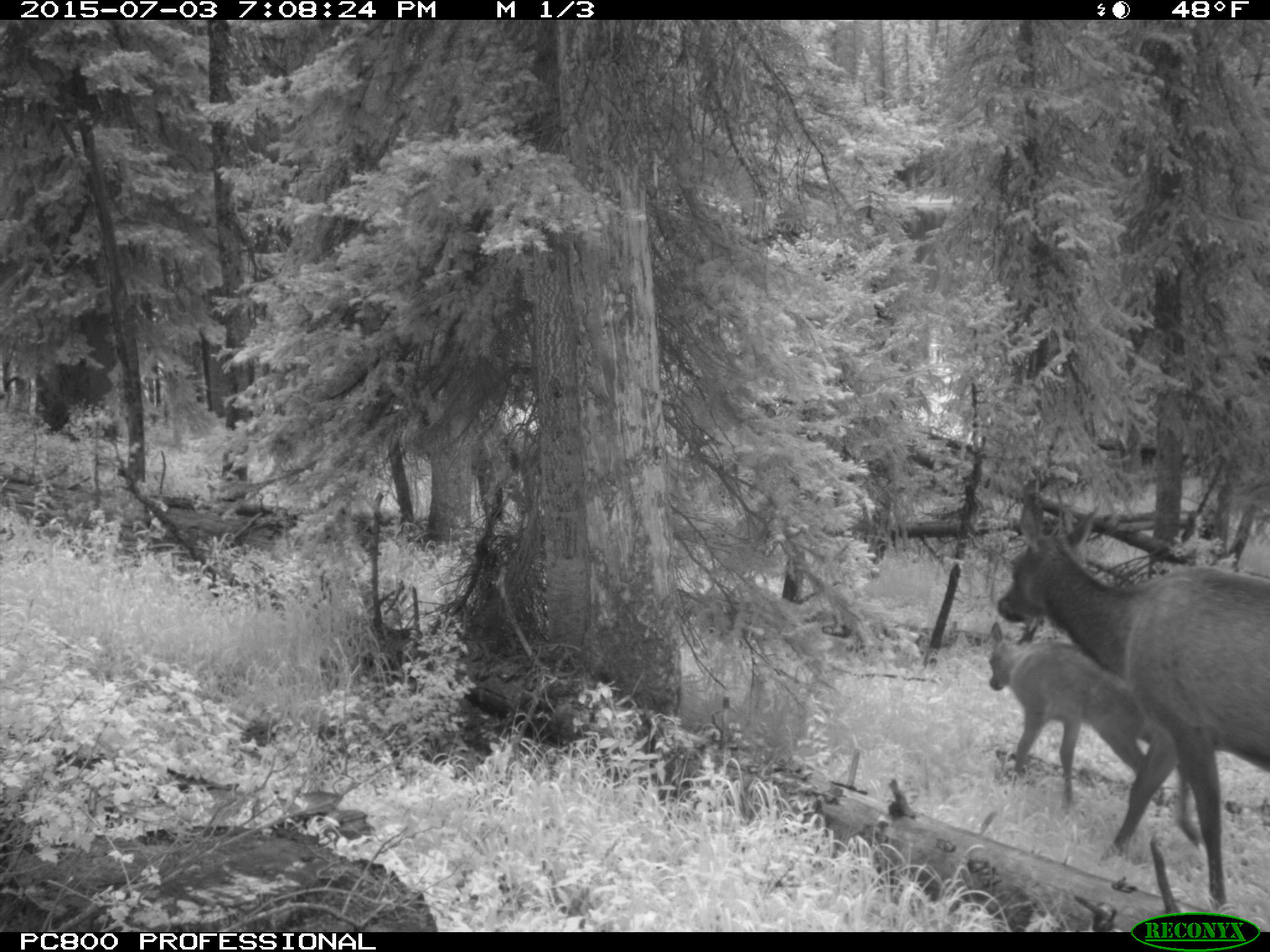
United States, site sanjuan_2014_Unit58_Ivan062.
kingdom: Animalia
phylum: Chordata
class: Mammalia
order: Artiodactyla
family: Cervidae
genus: Cervus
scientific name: Cervus elaphus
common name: red deer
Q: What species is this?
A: Cervus elaphus (red deer).